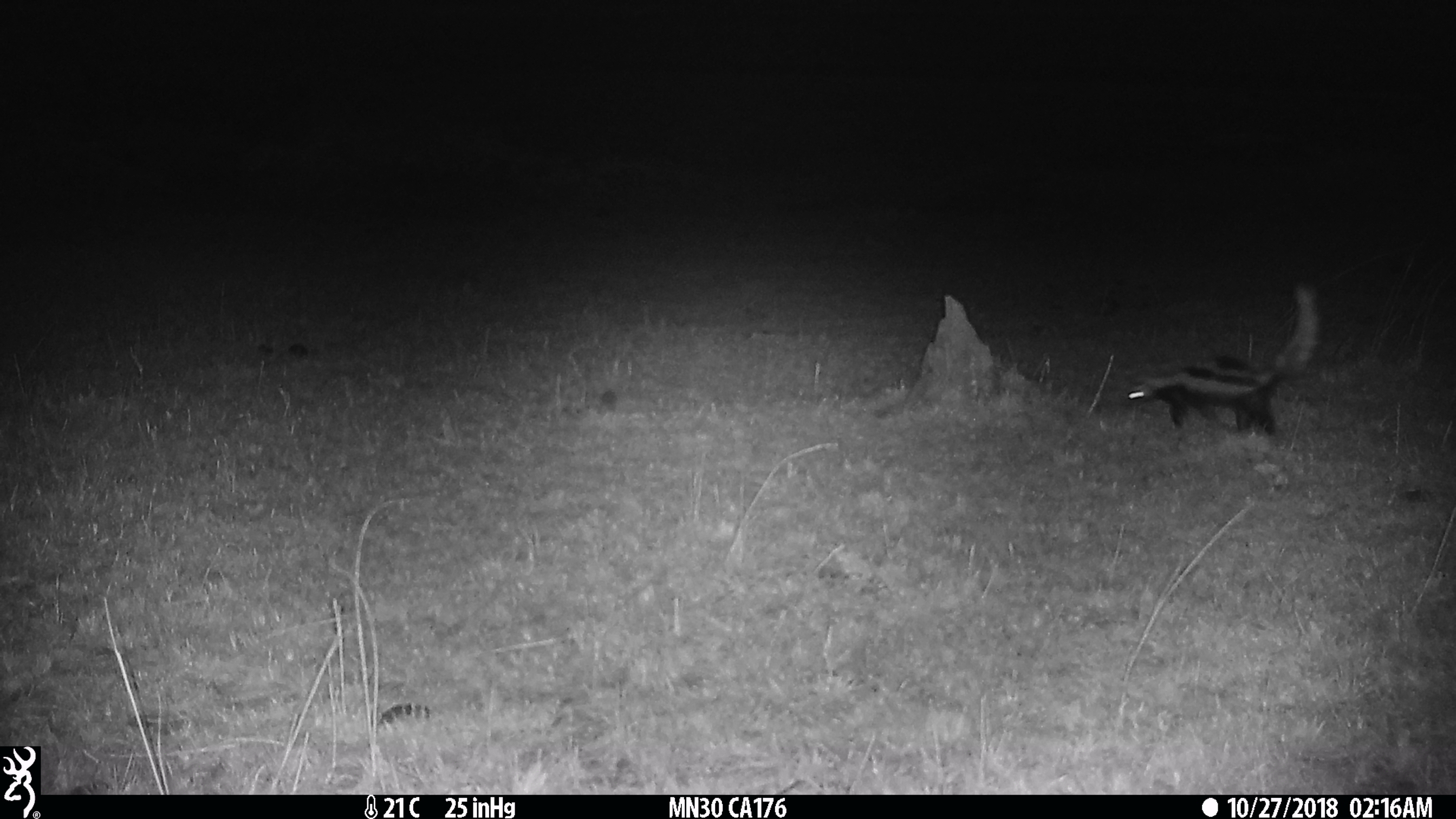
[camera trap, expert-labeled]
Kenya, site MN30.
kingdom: Animalia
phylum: Chordata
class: Mammalia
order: Carnivora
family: Mustelidae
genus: Ictonyx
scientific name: Ictonyx striatus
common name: zorilla